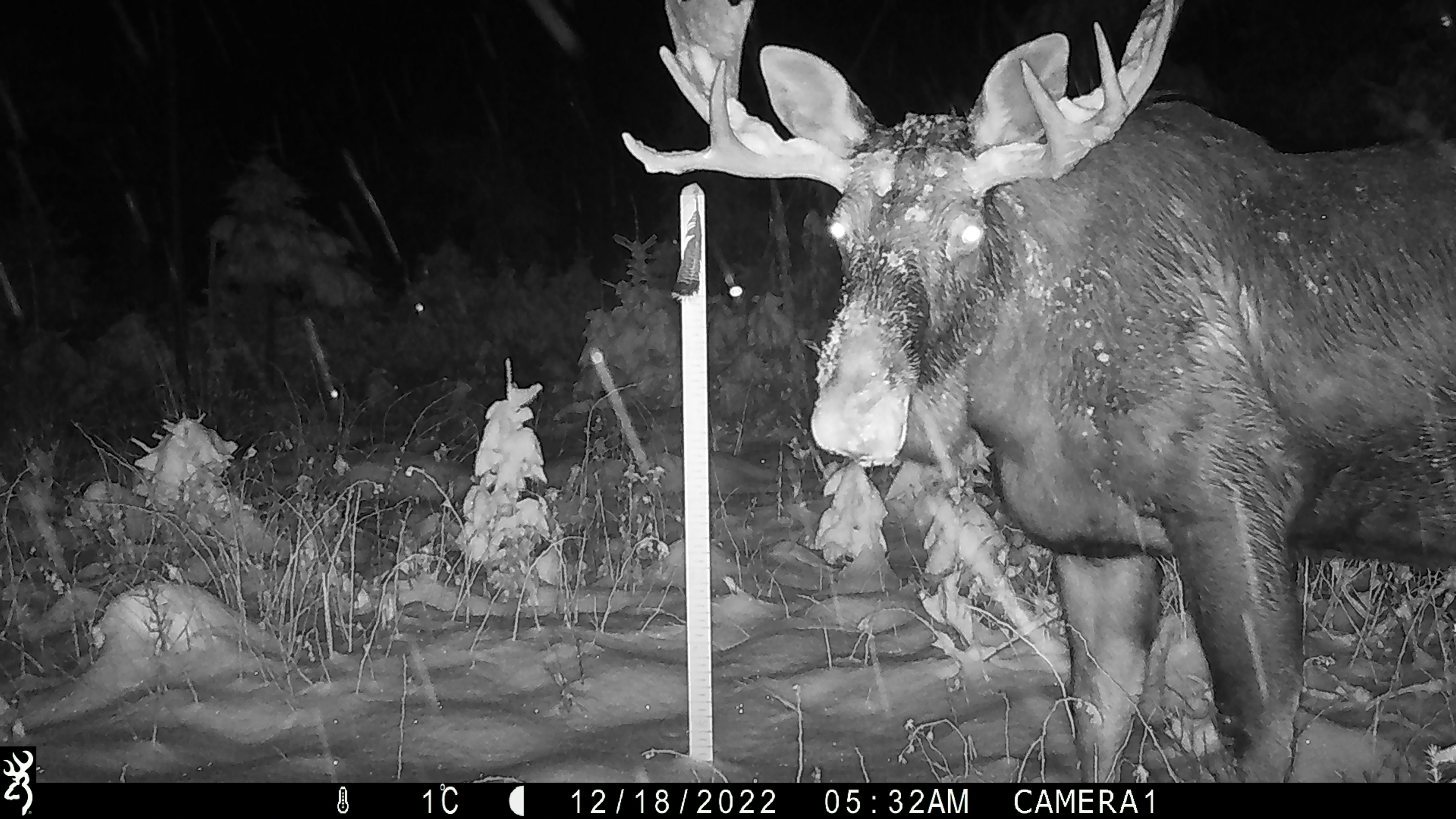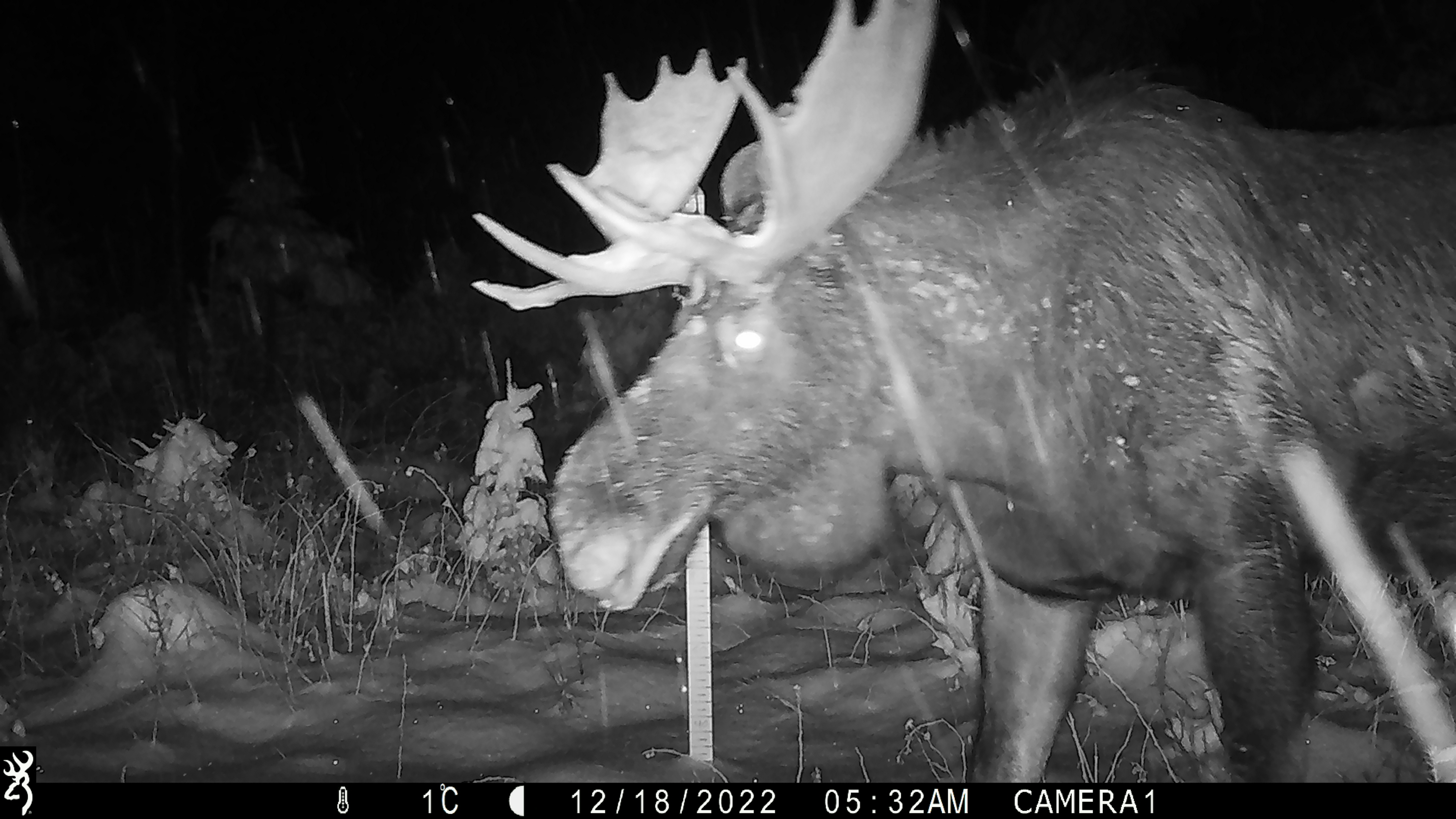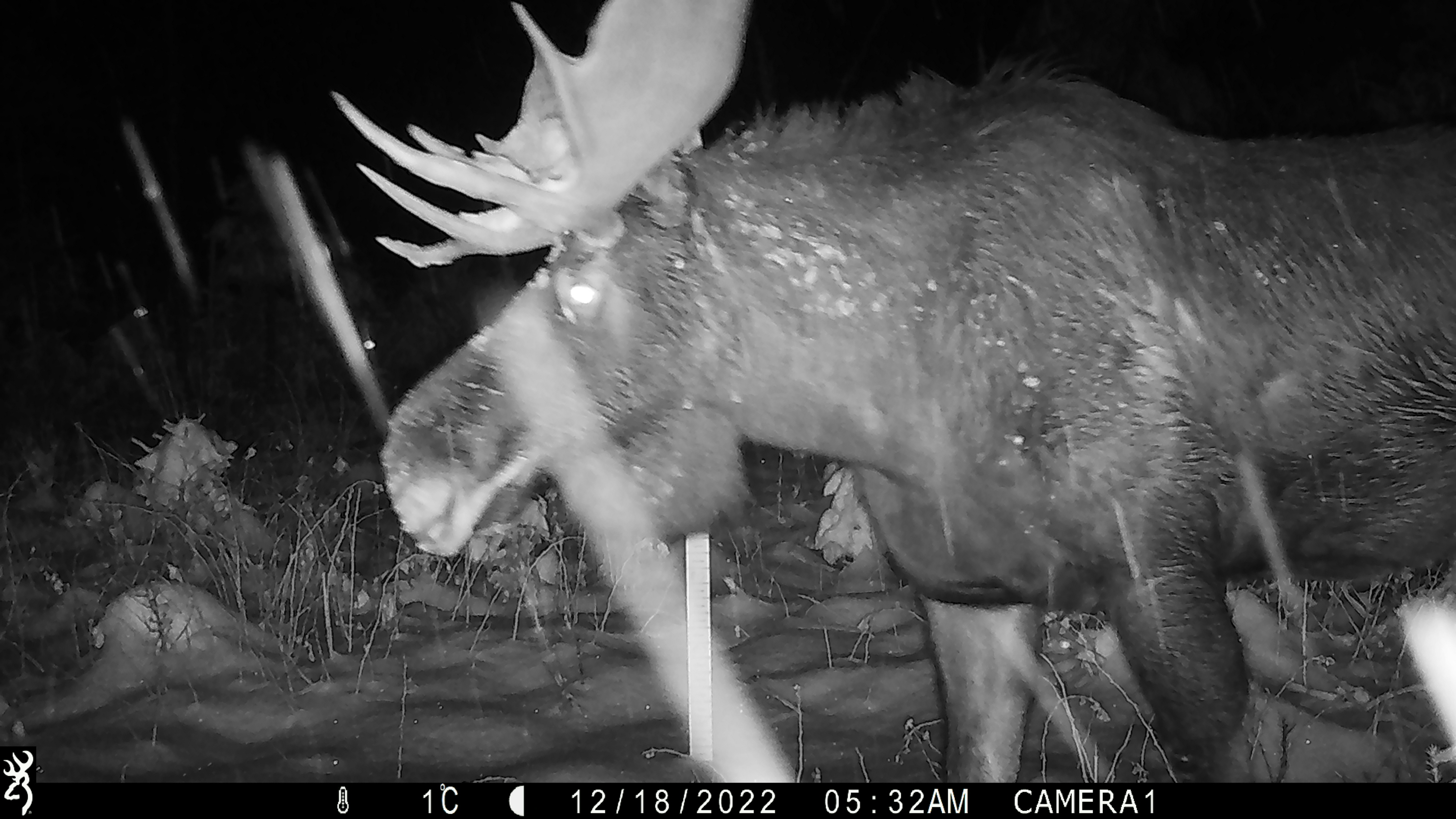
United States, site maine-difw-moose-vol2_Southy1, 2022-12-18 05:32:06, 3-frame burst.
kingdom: Animalia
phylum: Chordata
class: Mammalia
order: Artiodactyla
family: Cervidae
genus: Alces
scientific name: Alces alces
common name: moose